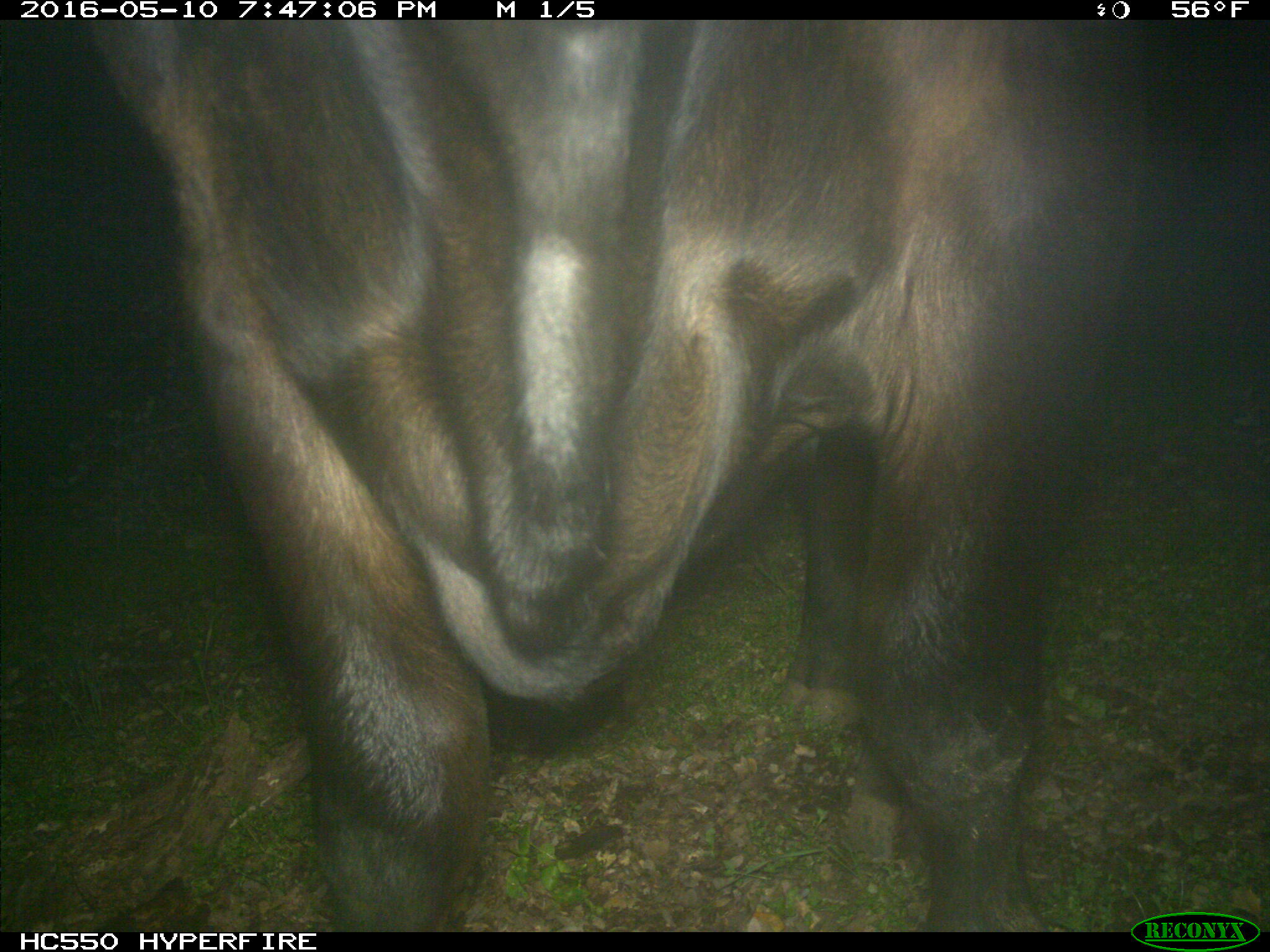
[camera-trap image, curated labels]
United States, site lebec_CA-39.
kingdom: Animalia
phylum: Chordata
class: Mammalia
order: Artiodactyla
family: Bovidae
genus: Bos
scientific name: Bos taurus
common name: domestic cow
Bos taurus (domestic cow).